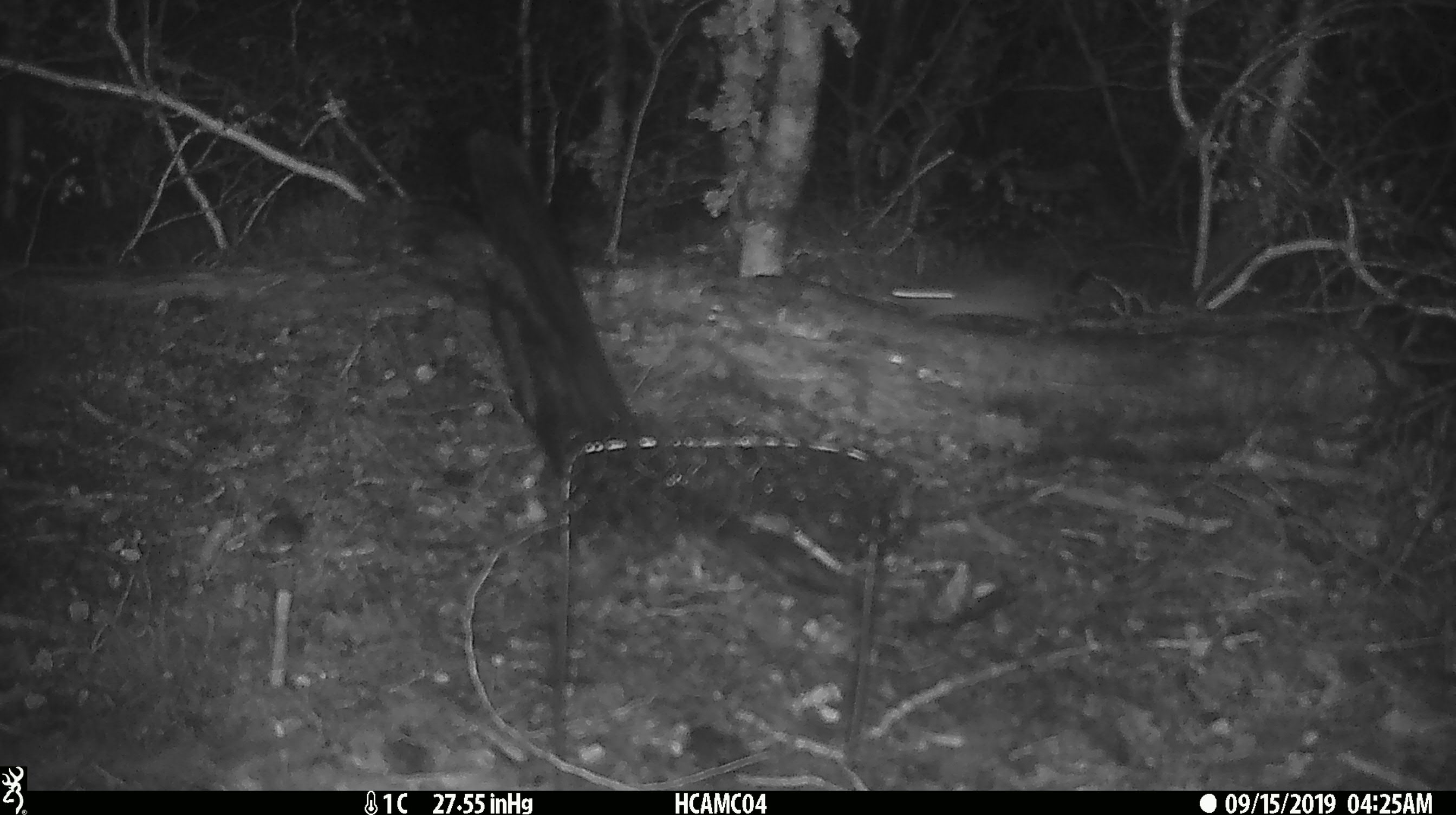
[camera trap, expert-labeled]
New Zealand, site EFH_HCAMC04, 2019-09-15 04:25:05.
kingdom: Animalia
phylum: Chordata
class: Mammalia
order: Rodentia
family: Muridae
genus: Mus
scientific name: Mus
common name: mouse